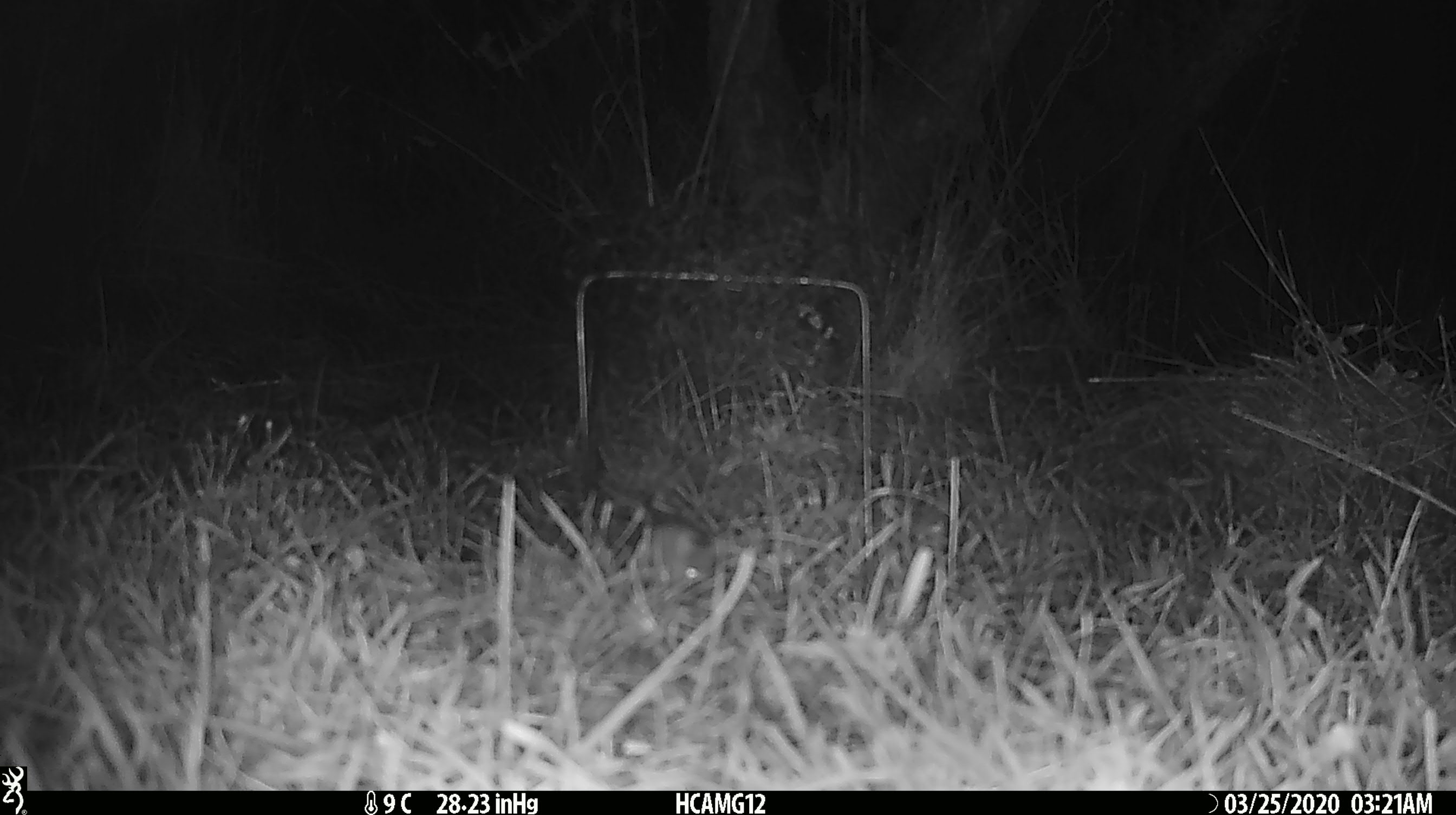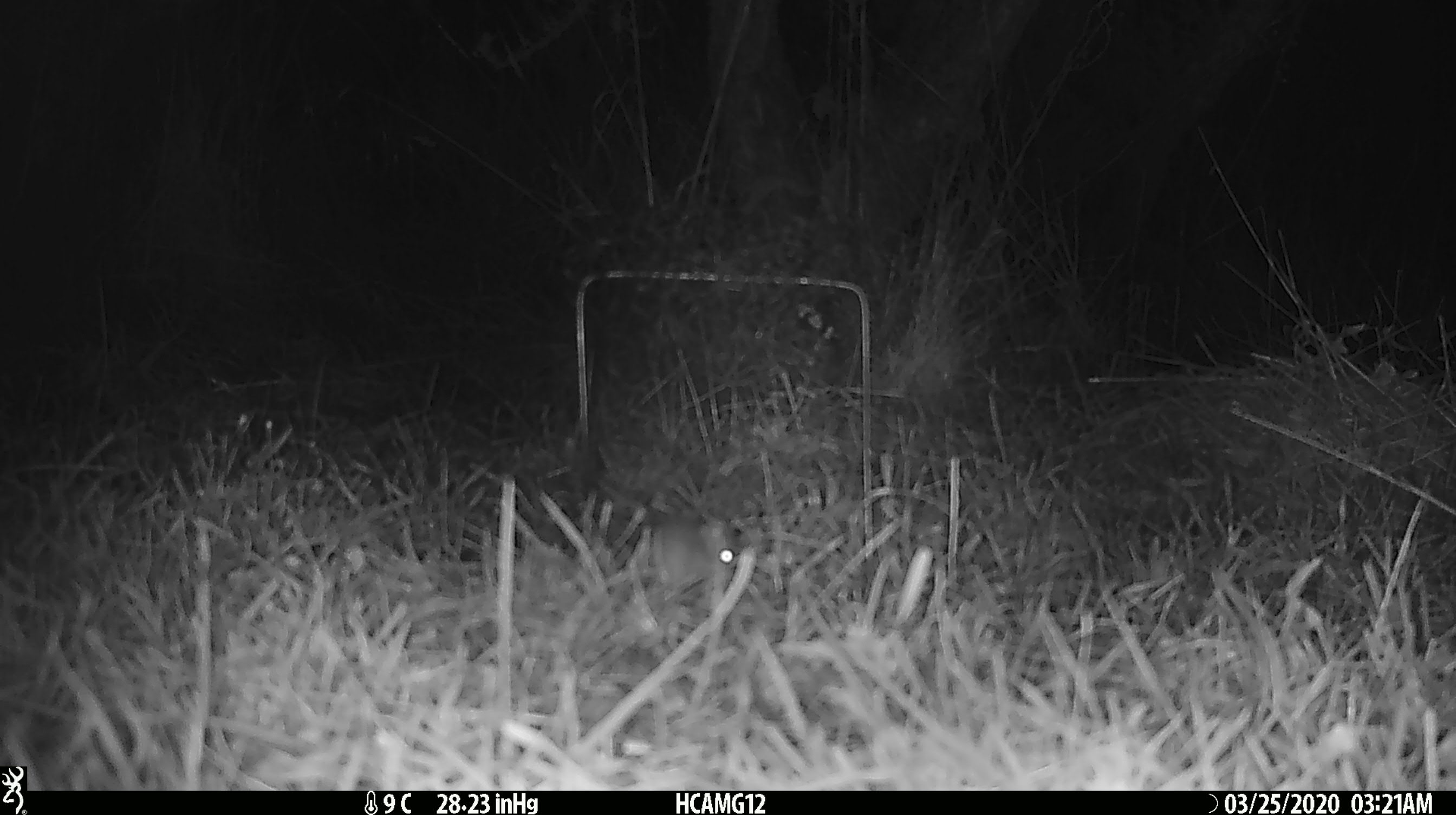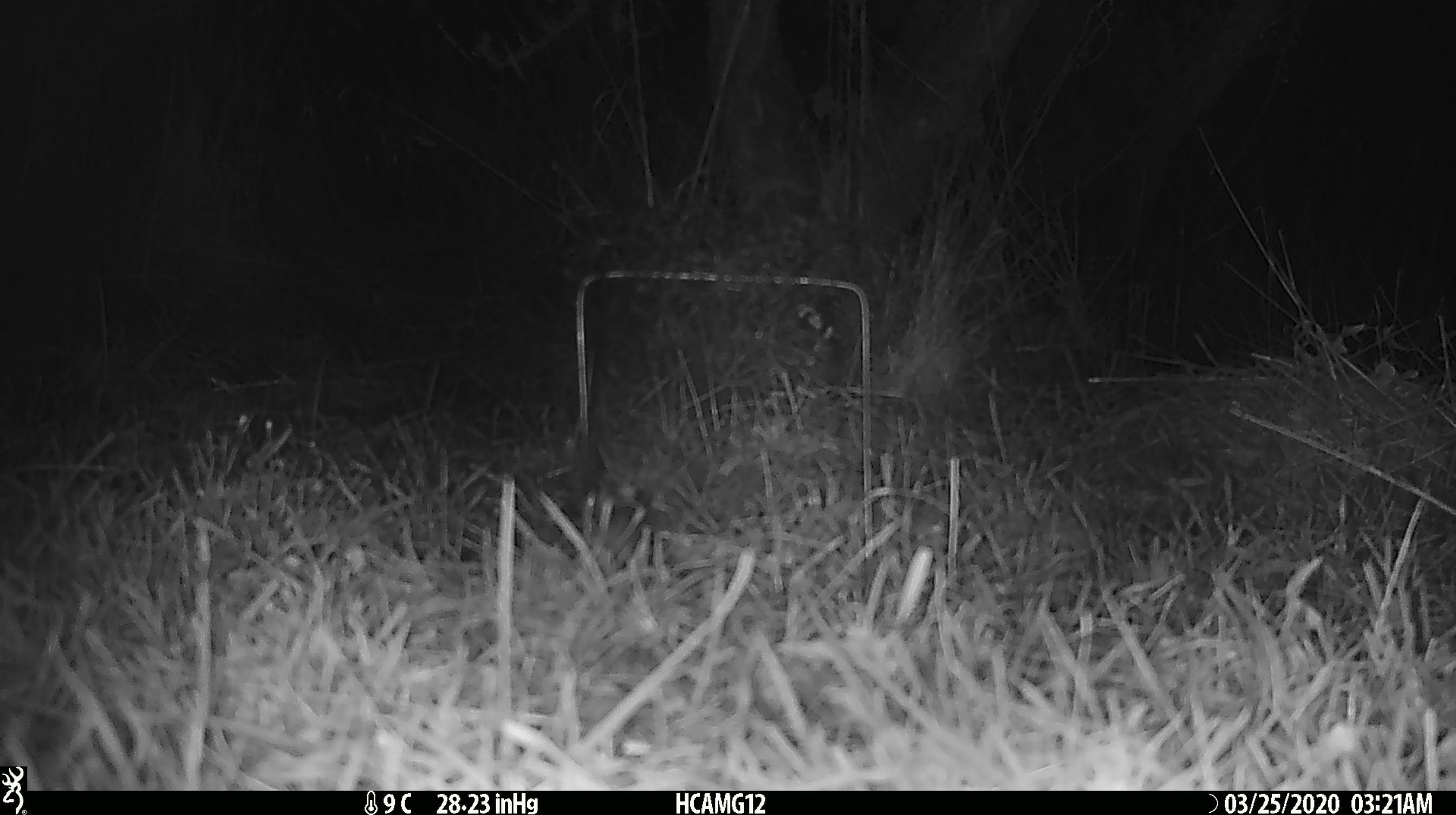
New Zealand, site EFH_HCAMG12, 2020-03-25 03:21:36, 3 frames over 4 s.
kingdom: Animalia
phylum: Chordata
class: Mammalia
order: Rodentia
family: Muridae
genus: Mus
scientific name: Mus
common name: mouse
Mouse (Mus).